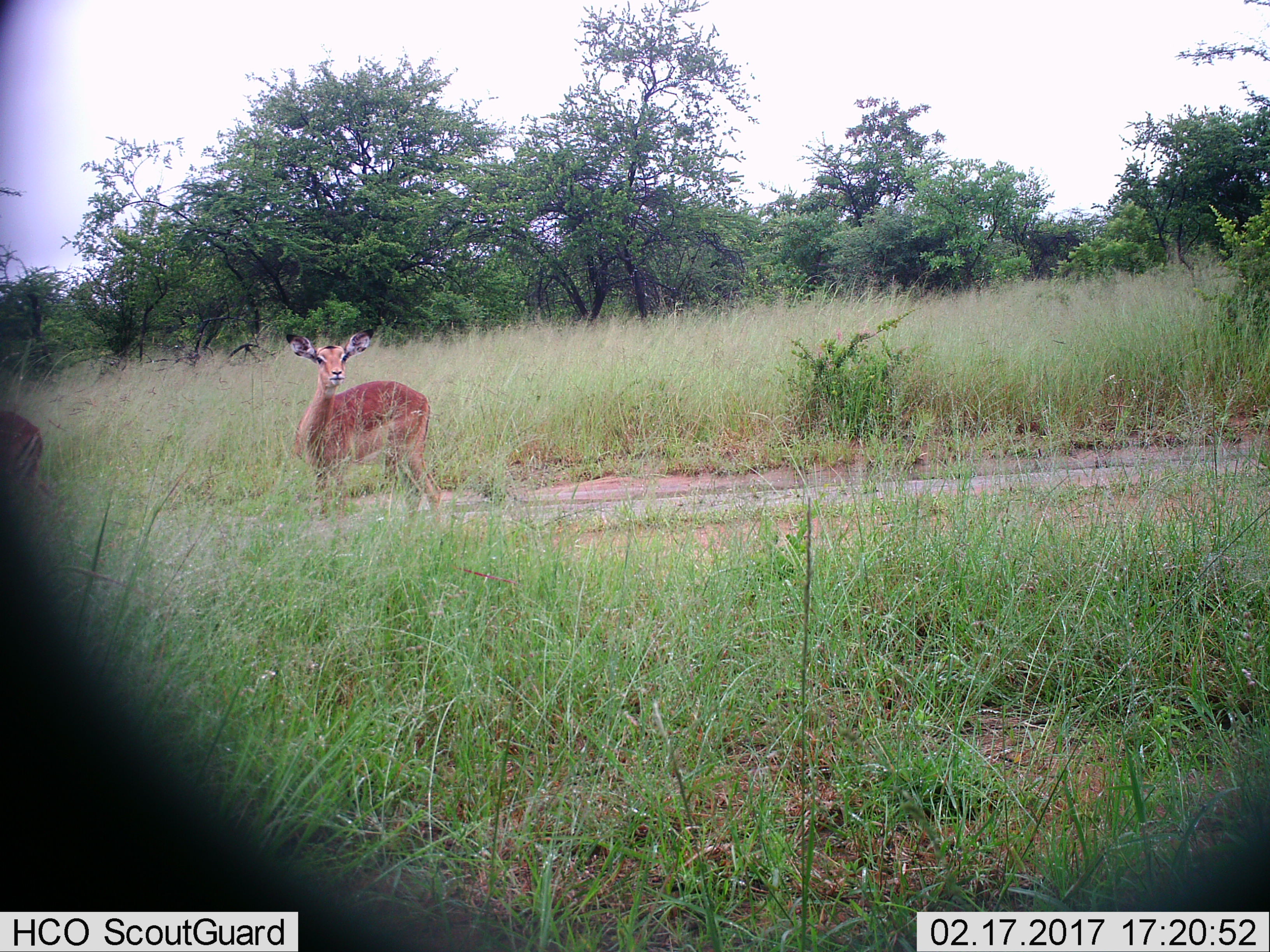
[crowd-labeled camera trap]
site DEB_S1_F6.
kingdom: Animalia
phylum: Chordata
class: Mammalia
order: Artiodactyla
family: Bovidae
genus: Aepyceros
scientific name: Aepyceros melampus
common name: impala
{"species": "impala (Aepyceros melampus)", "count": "2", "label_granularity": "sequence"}